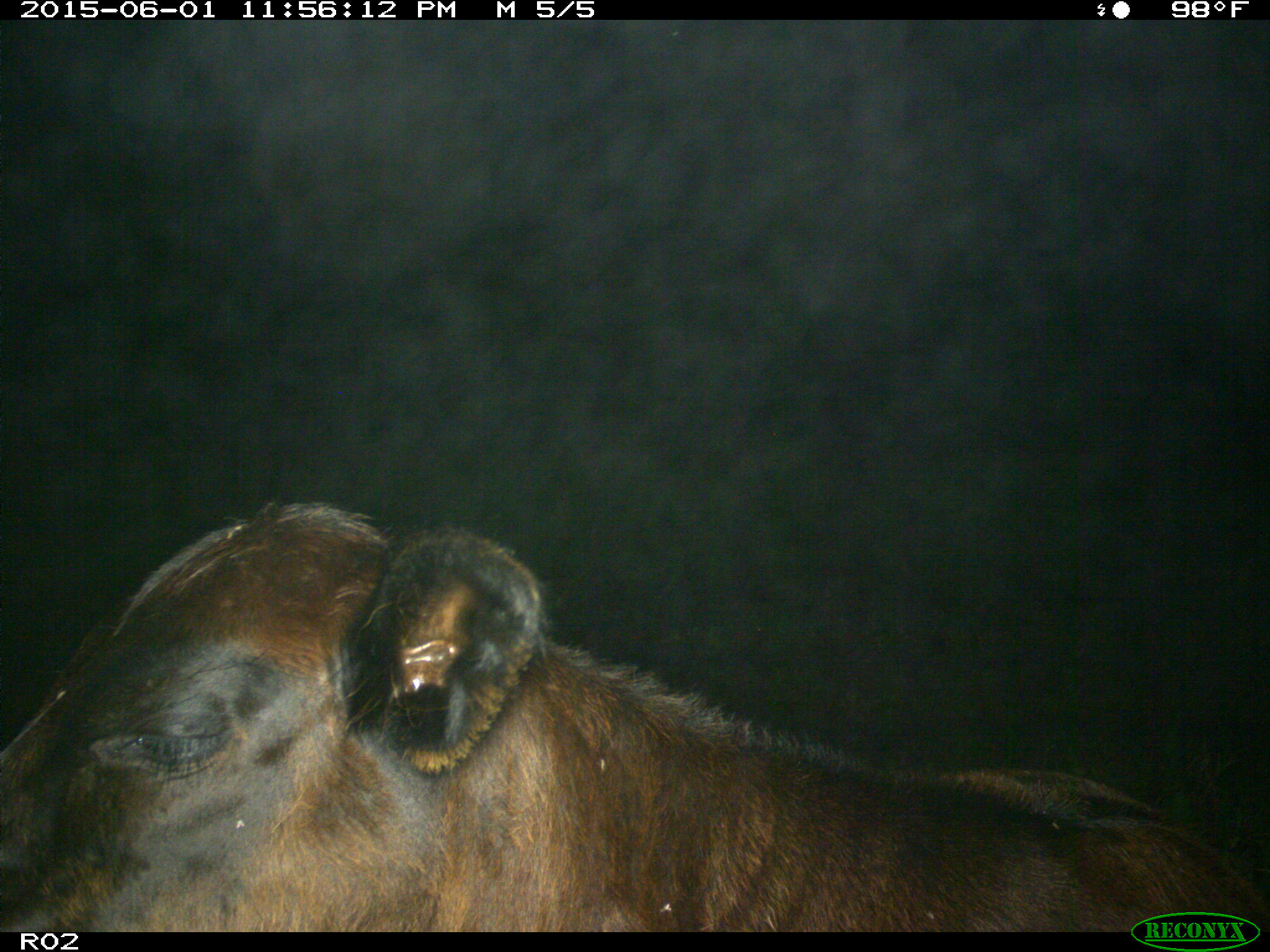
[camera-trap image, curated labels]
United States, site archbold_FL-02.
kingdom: Animalia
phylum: Chordata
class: Mammalia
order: Artiodactyla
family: Bovidae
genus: Bos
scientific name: Bos taurus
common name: domestic cow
Bos taurus (domestic cow).